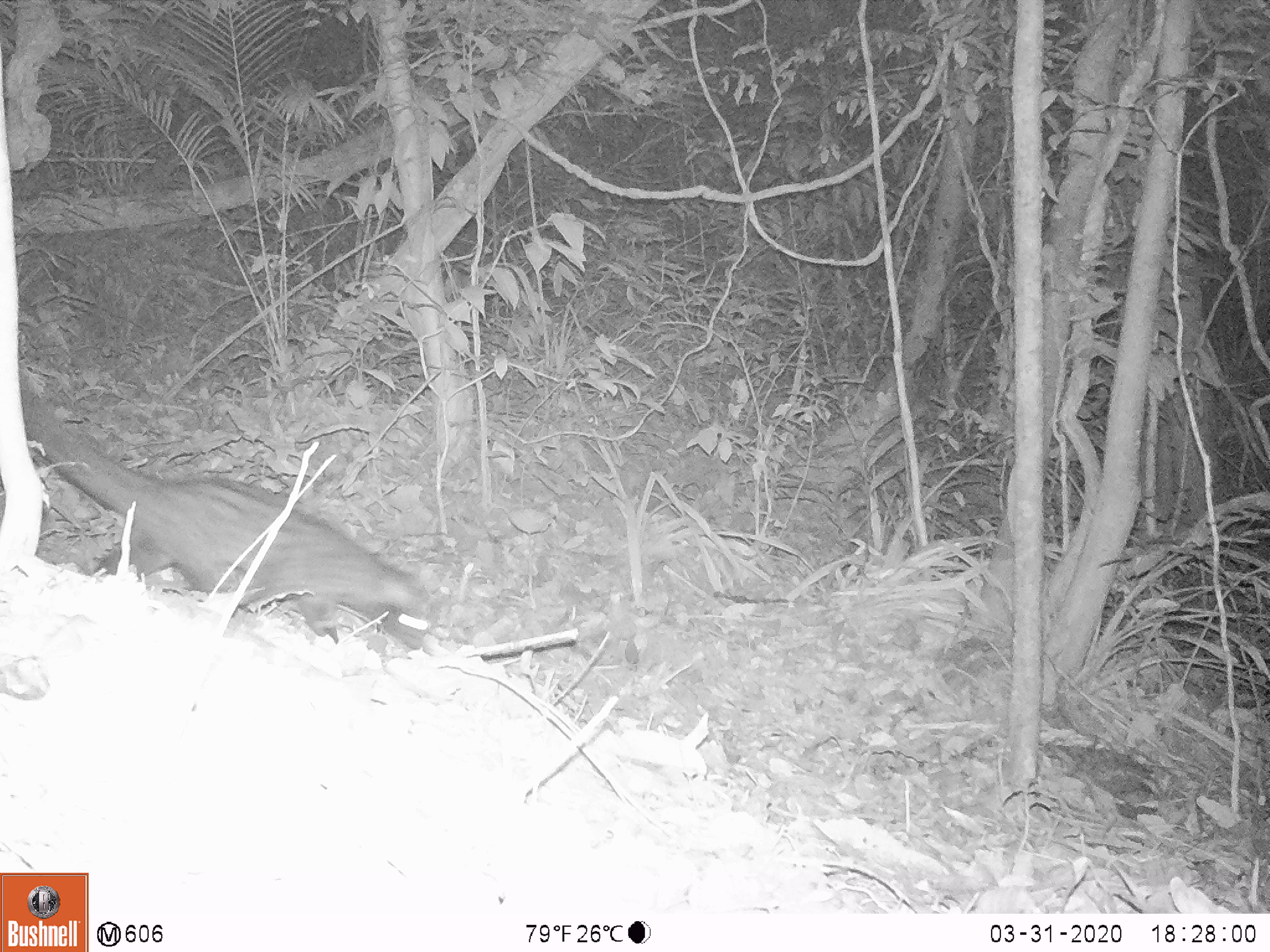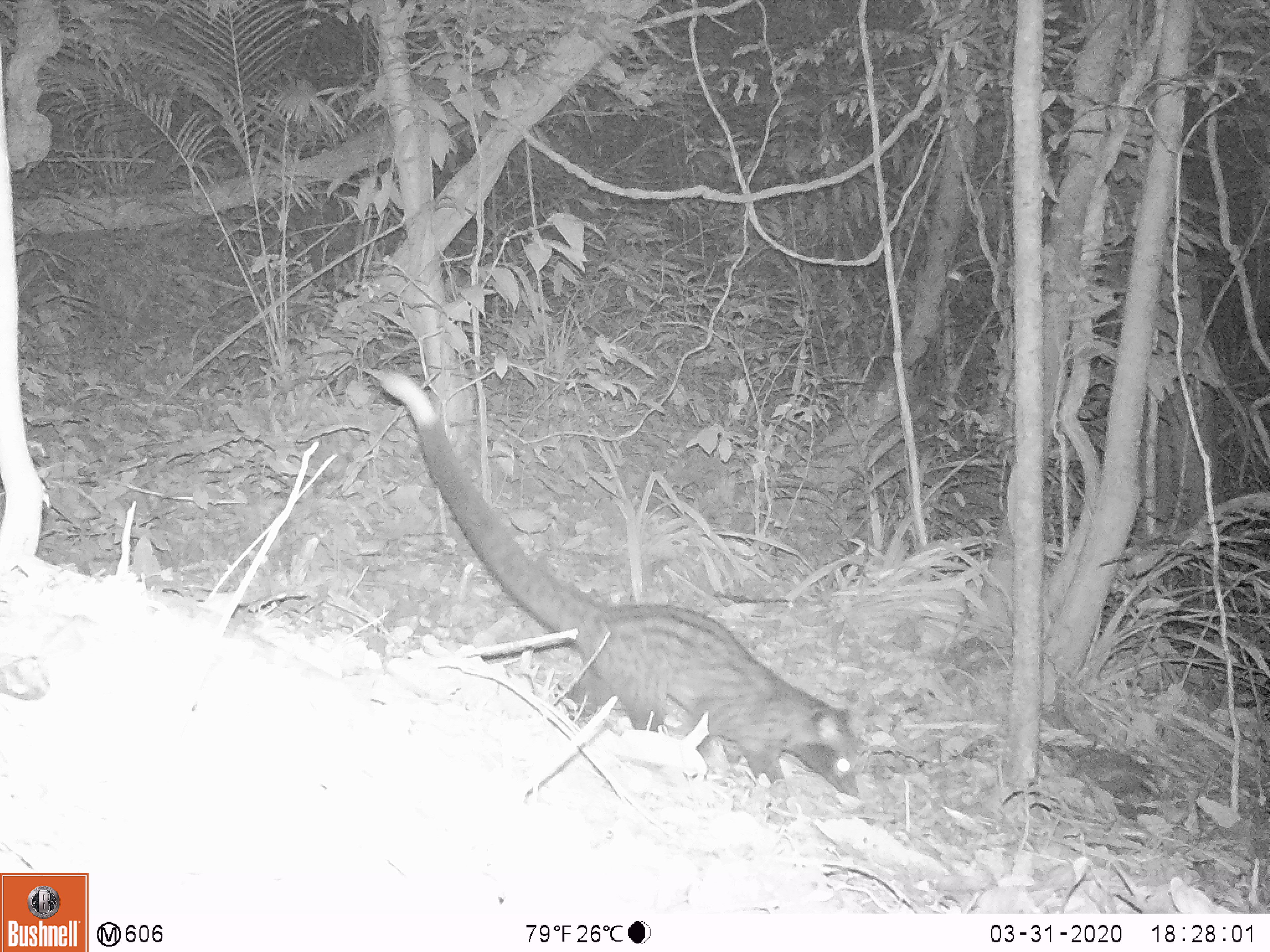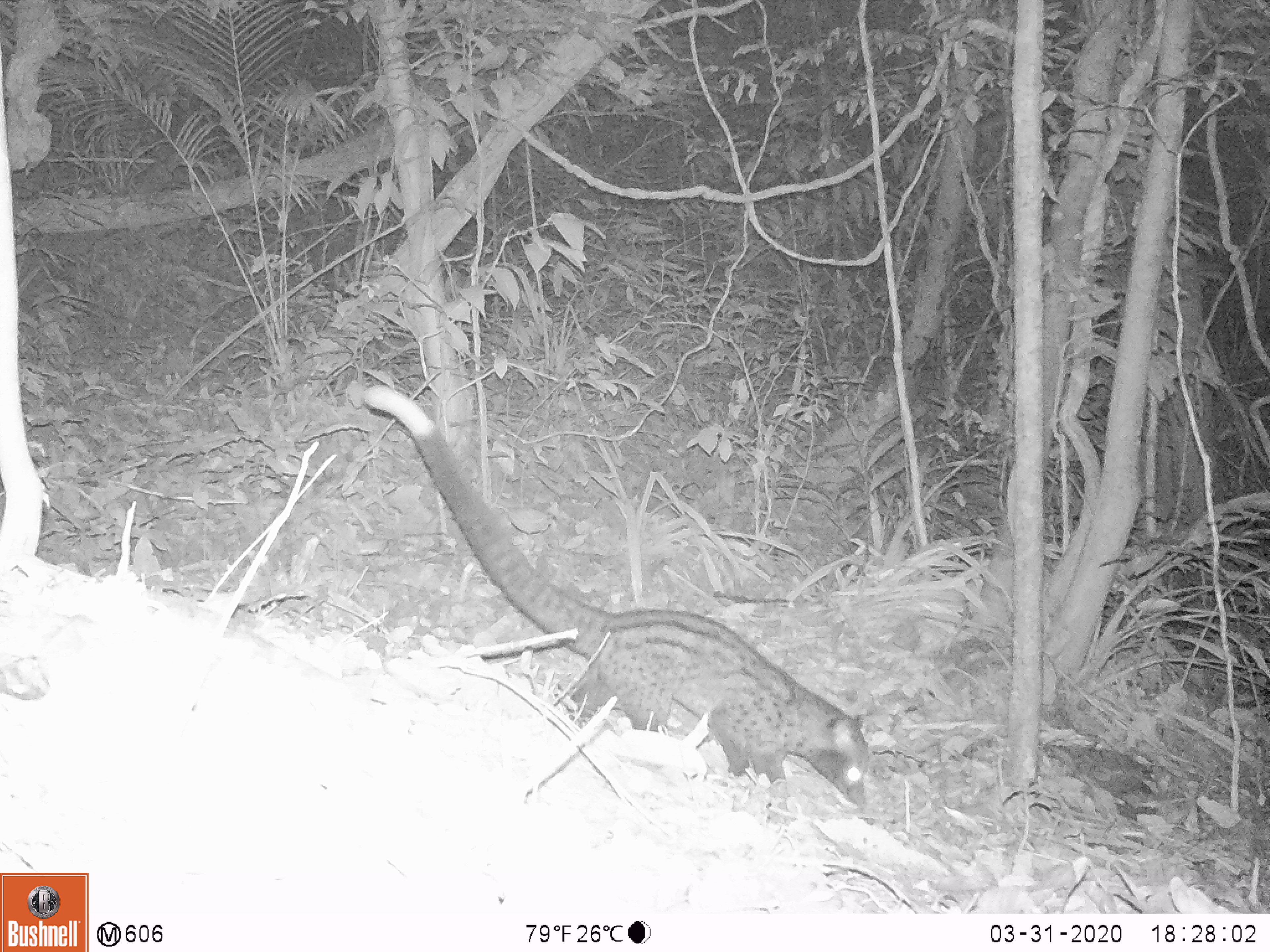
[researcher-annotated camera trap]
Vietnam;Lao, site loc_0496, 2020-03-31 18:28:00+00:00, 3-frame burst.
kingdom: Animalia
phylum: Chordata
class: Mammalia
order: Carnivora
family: Viverridae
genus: Paradoxurus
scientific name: Paradoxurus hermaphroditus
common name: common palm civet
Common palm civet (Paradoxurus hermaphroditus). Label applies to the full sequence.